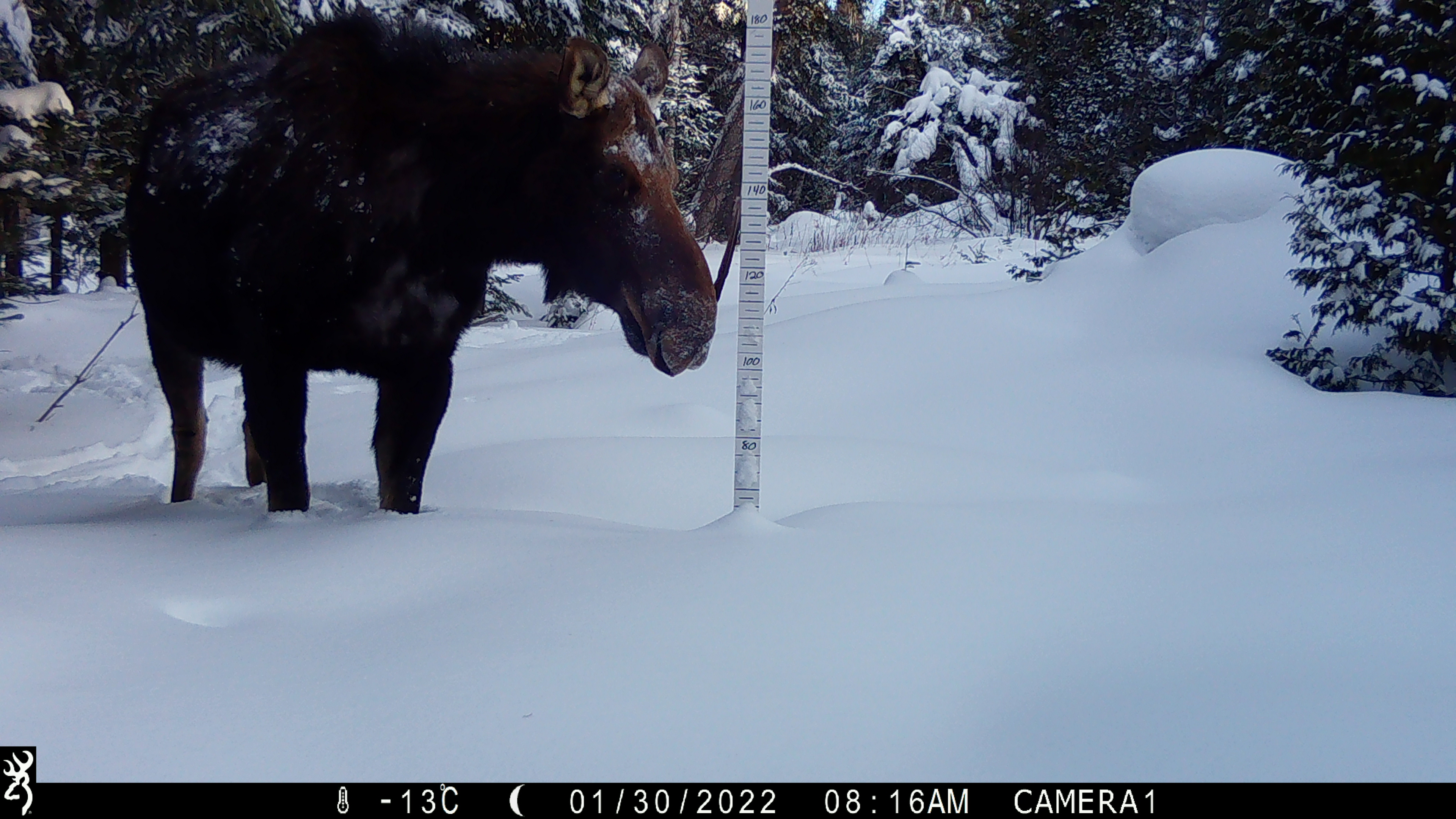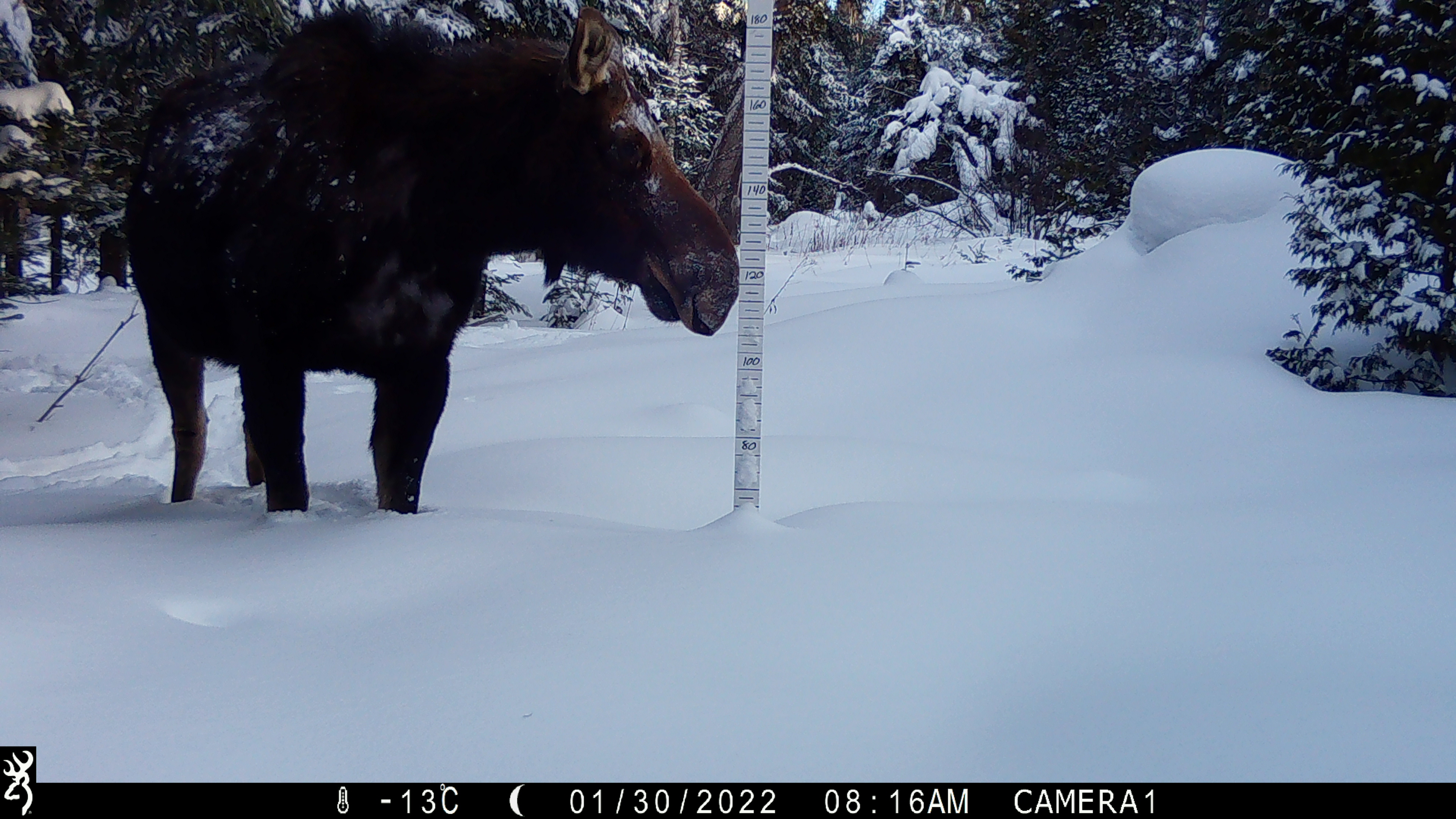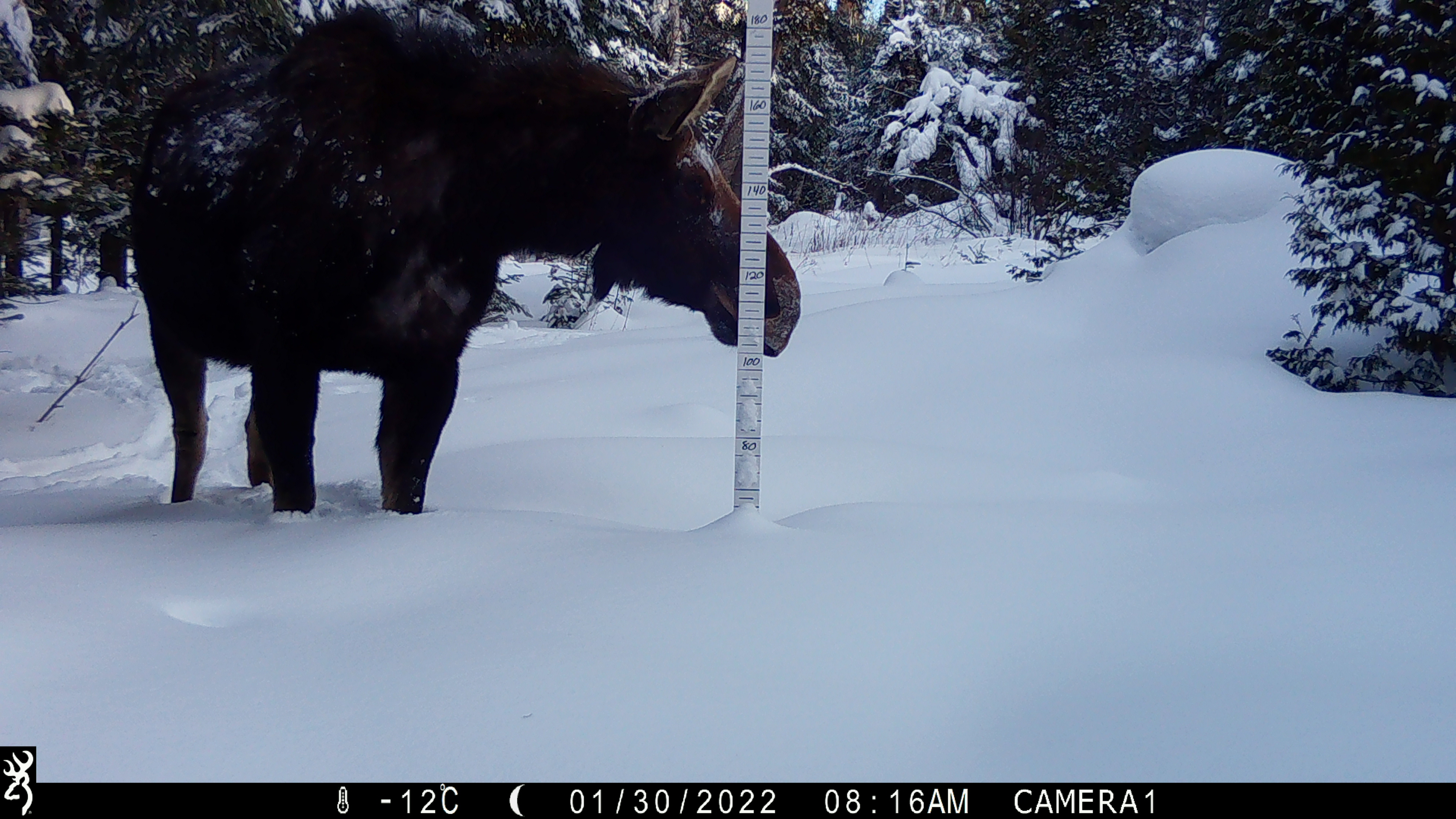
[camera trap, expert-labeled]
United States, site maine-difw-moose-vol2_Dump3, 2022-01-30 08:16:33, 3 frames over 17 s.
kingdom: Animalia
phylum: Chordata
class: Mammalia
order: Artiodactyla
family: Cervidae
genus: Alces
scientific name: Alces alces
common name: moose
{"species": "moose (Alces alces)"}